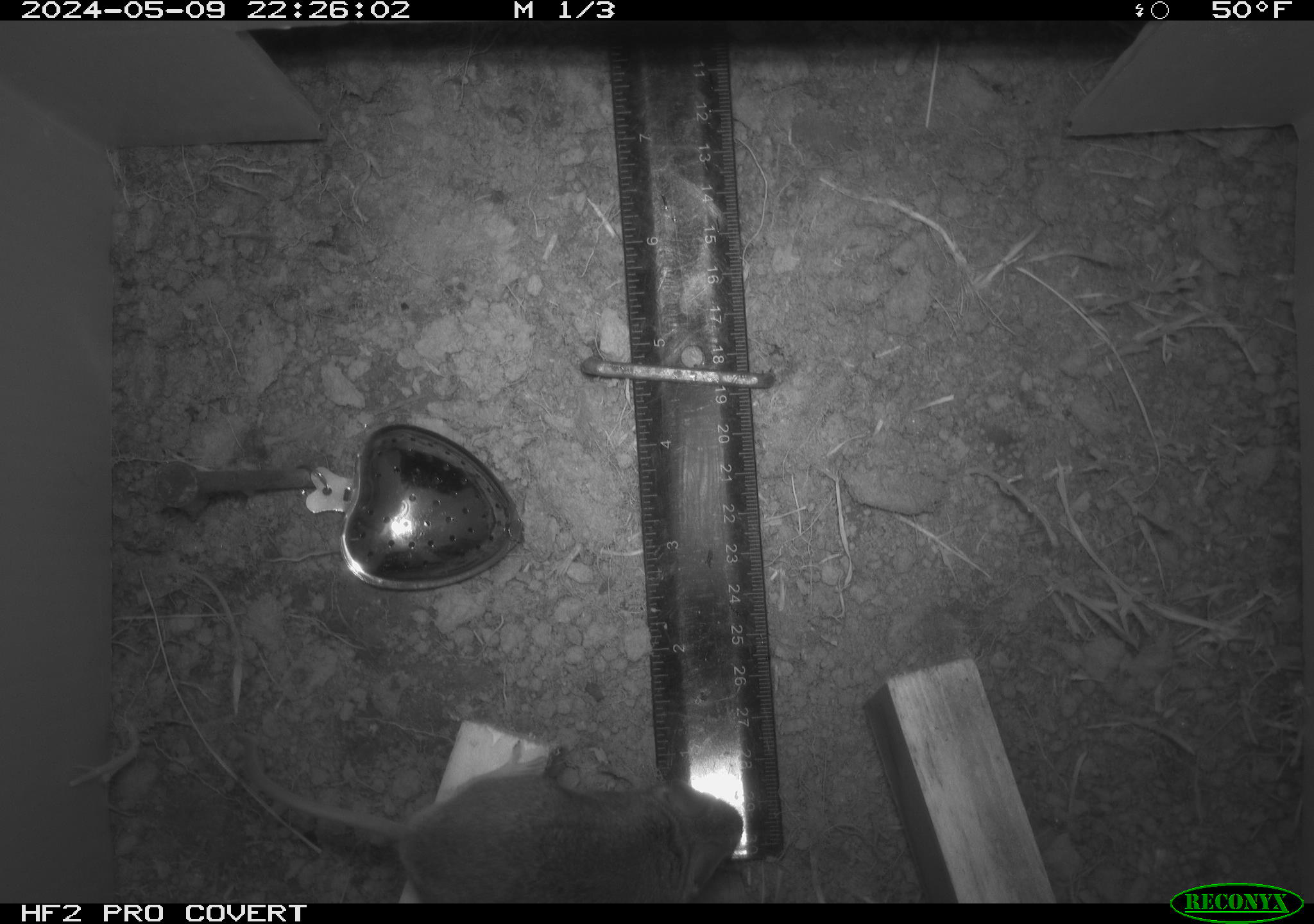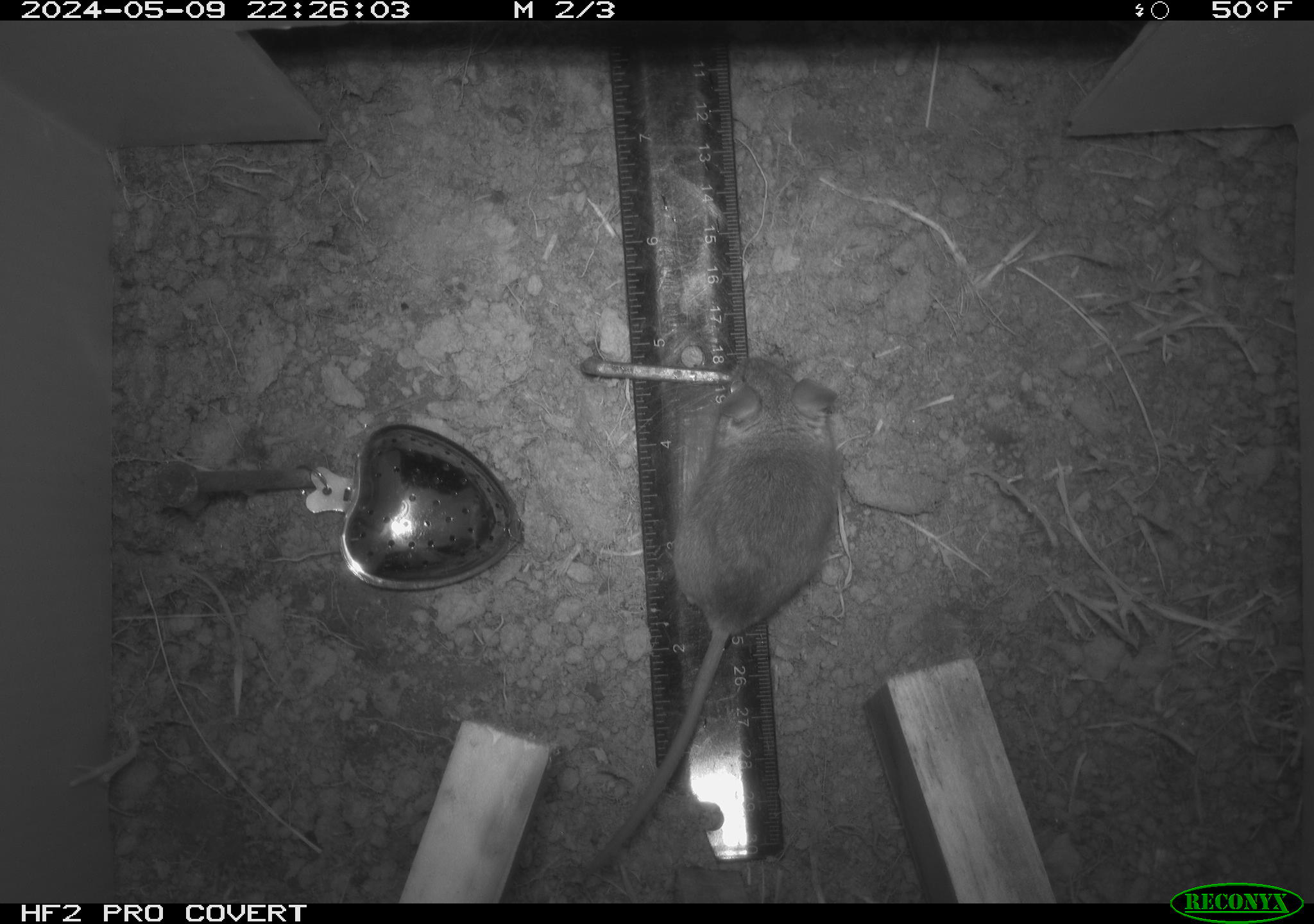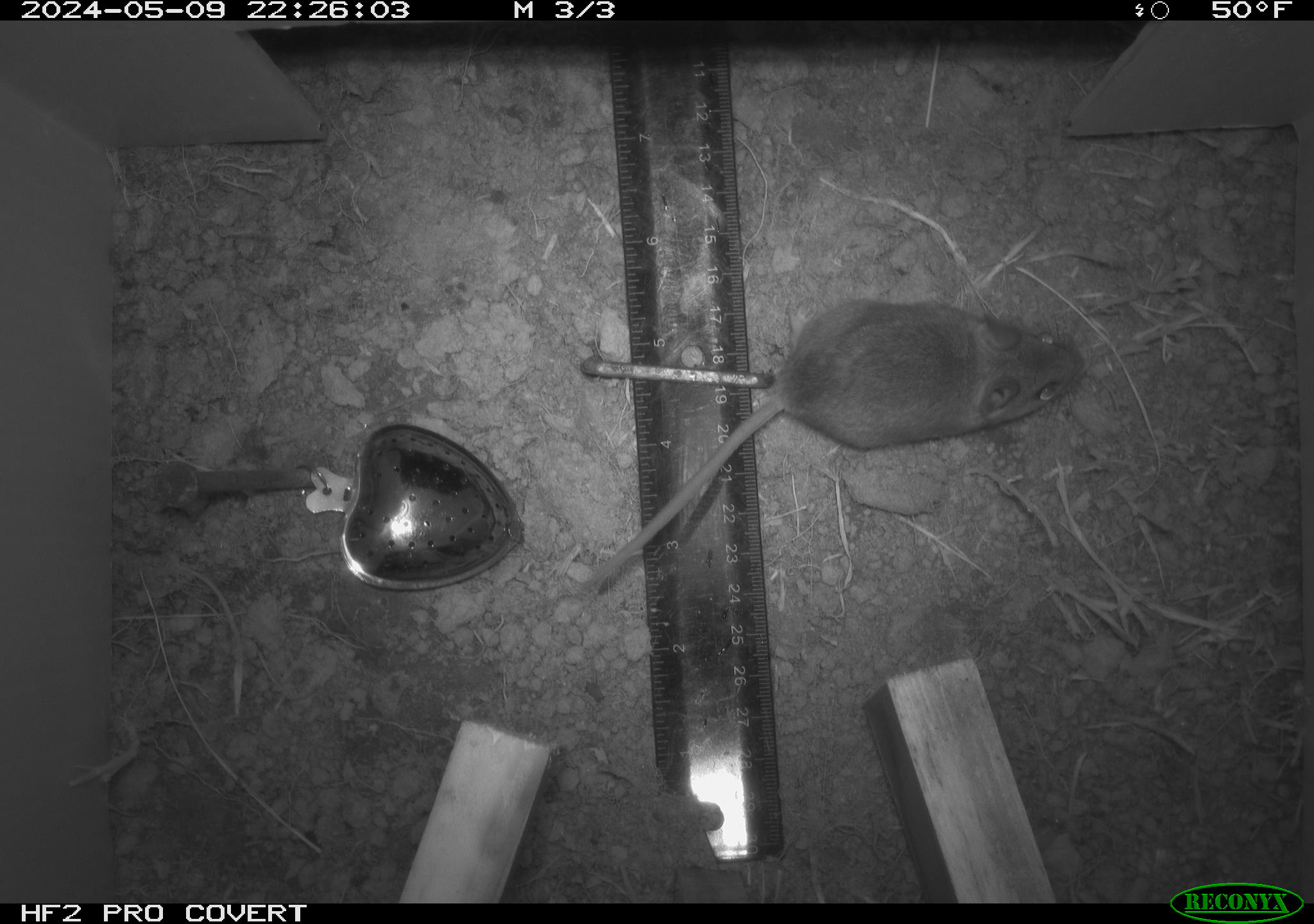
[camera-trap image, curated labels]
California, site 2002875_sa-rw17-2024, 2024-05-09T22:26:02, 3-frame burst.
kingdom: Animalia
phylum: Chordata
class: Mammalia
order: Rodentia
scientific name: Rodentia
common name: rodent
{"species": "rodent (Rodentia)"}